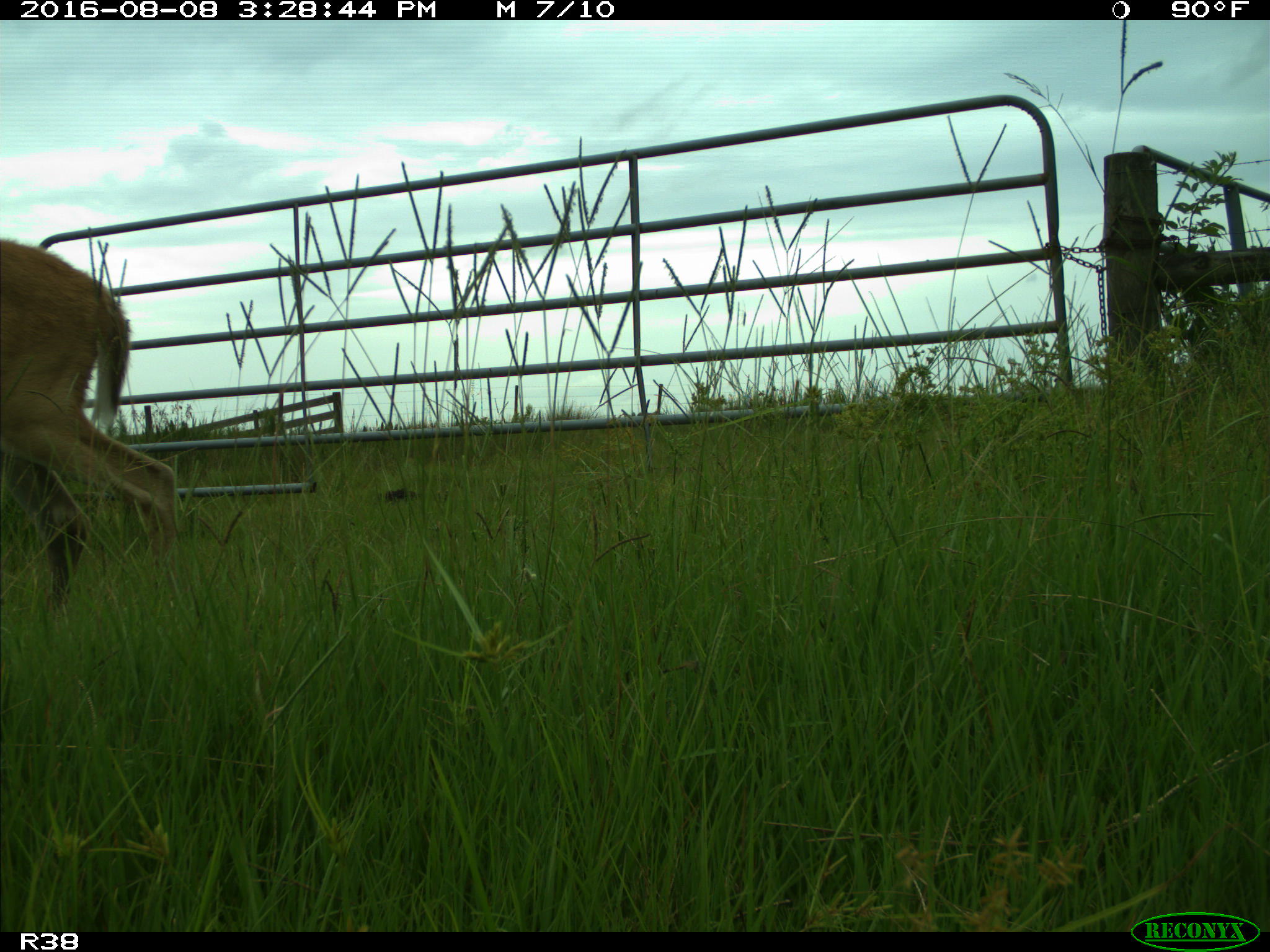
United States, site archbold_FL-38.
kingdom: Animalia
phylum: Chordata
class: Mammalia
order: Artiodactyla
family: Cervidae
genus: Odocoileus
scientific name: Odocoileus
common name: deer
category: unidentified deer